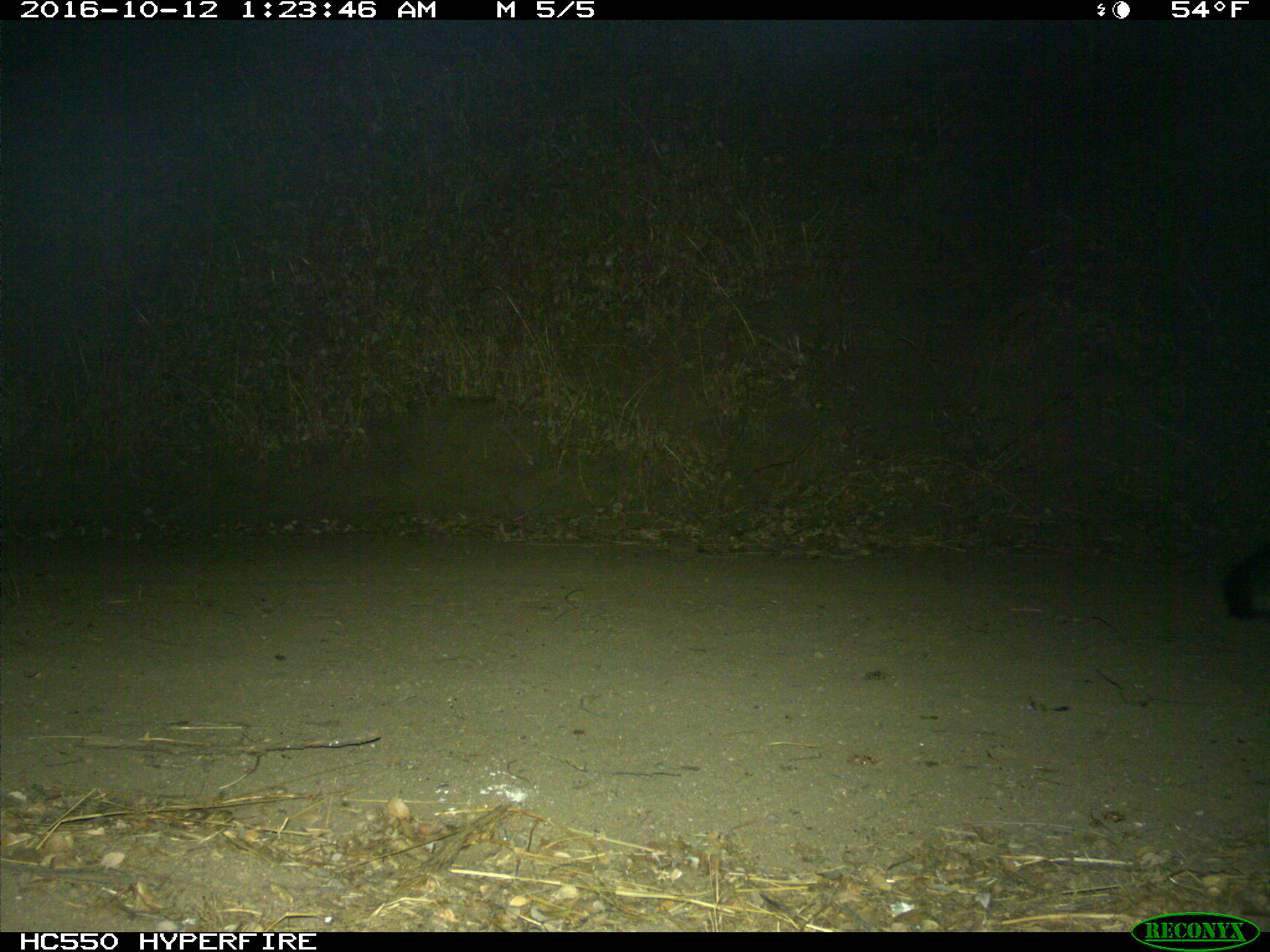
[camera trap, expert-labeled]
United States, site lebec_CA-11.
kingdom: Animalia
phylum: Chordata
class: Mammalia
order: Carnivora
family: Canidae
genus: Urocyon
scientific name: Urocyon cinereoargenteus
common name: gray fox